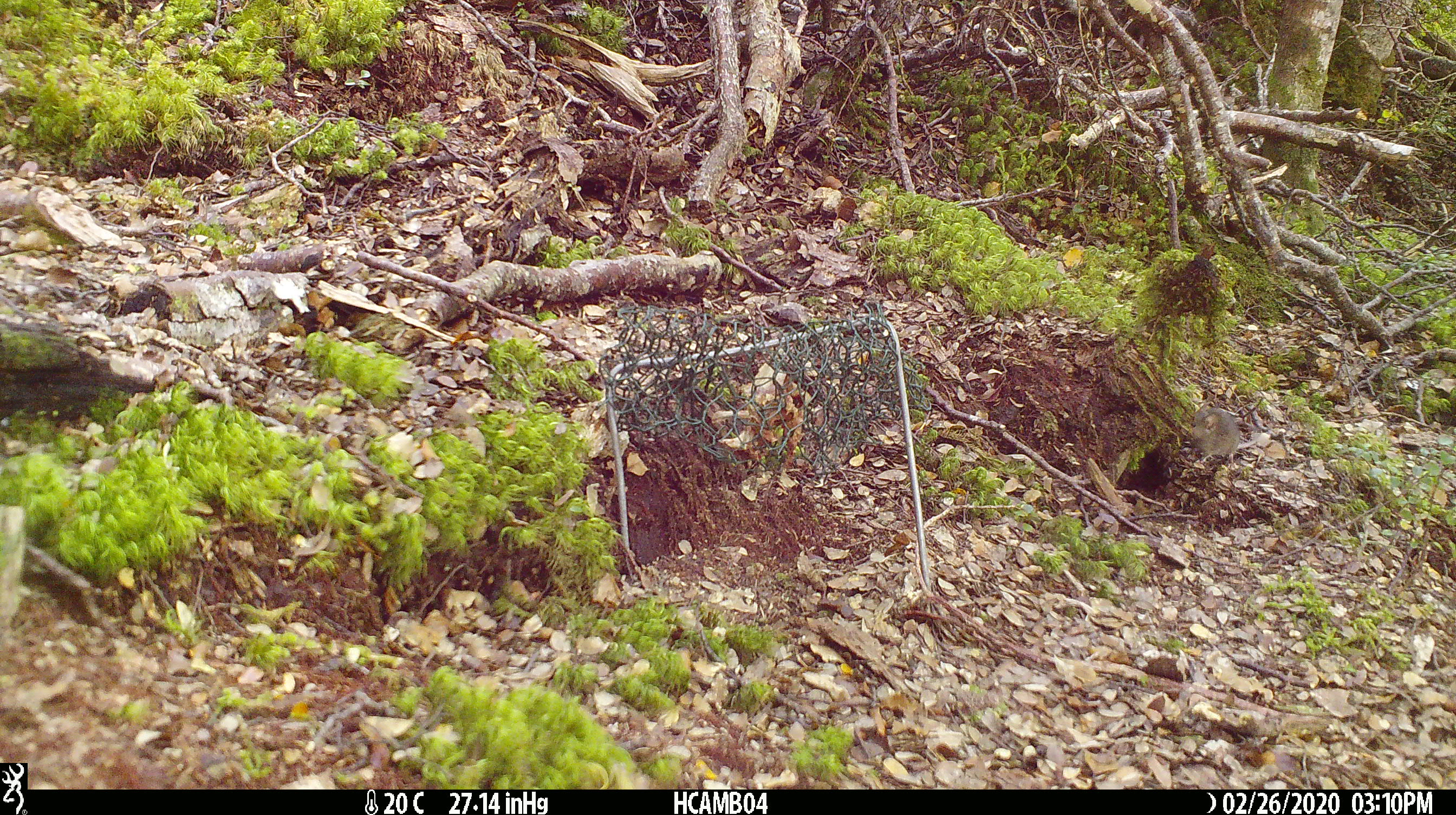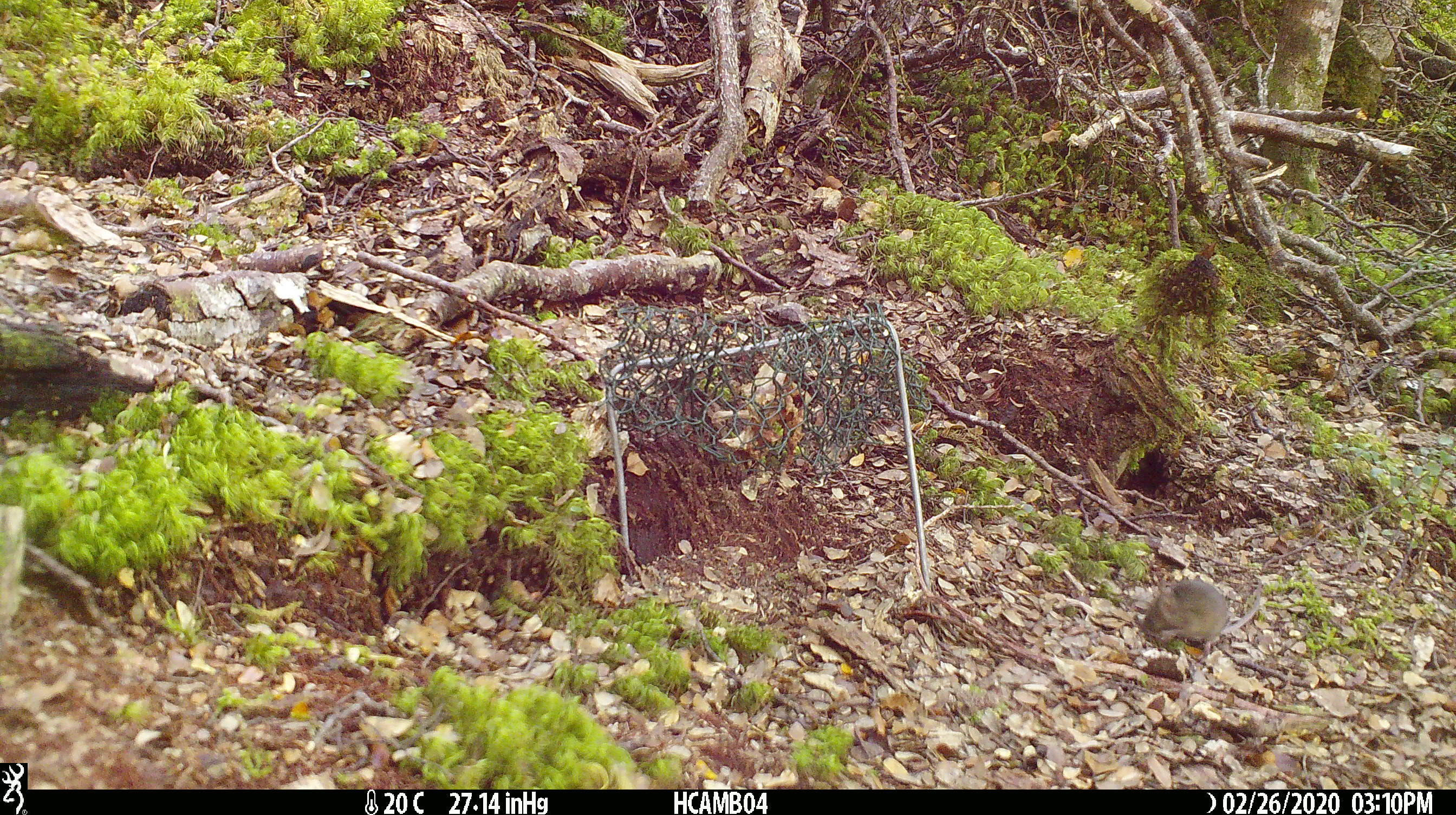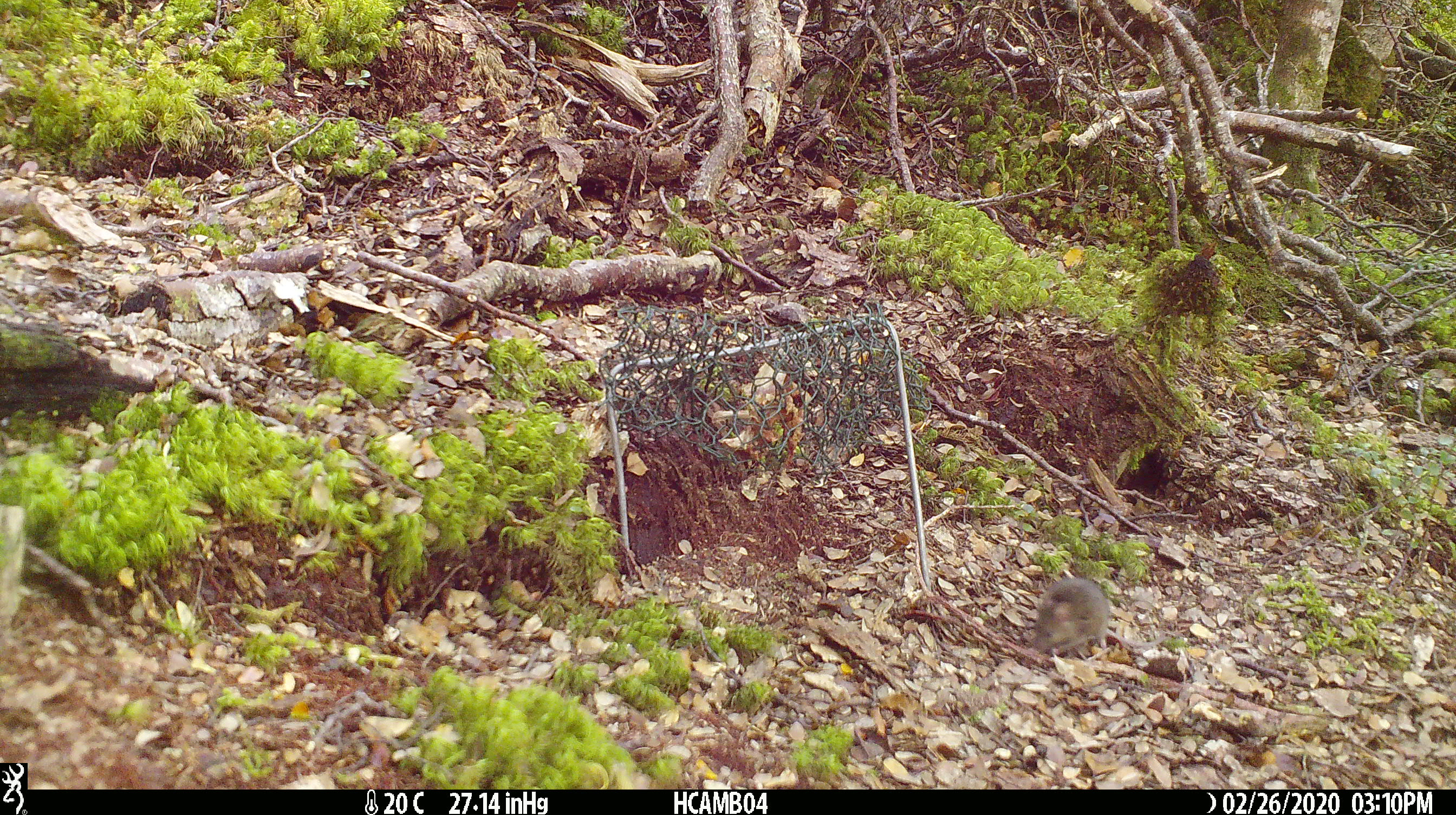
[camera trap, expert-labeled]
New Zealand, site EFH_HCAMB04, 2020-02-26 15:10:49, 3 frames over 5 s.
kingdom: Animalia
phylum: Chordata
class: Mammalia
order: Rodentia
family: Muridae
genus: Mus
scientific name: Mus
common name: mouse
Mouse (Mus).